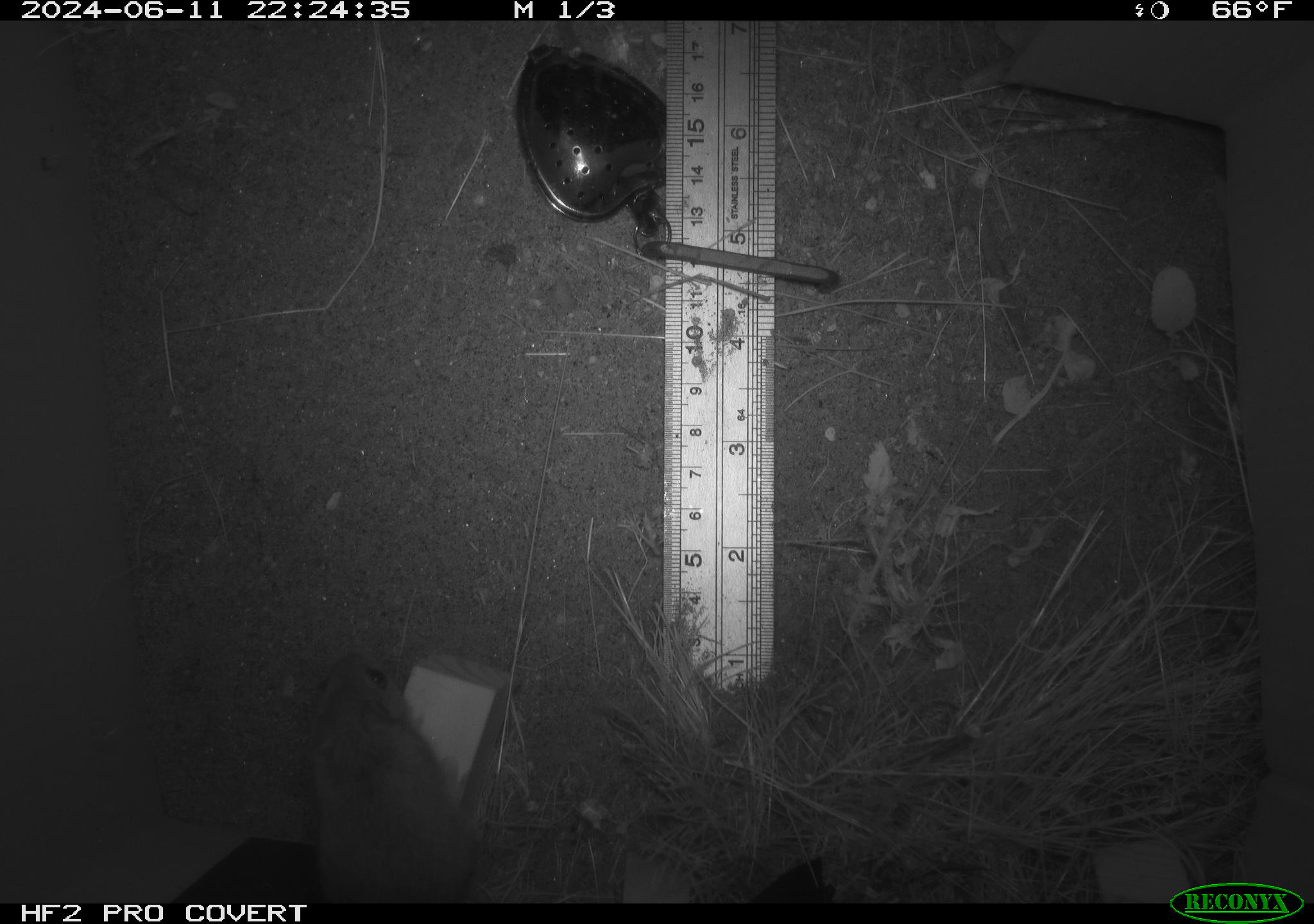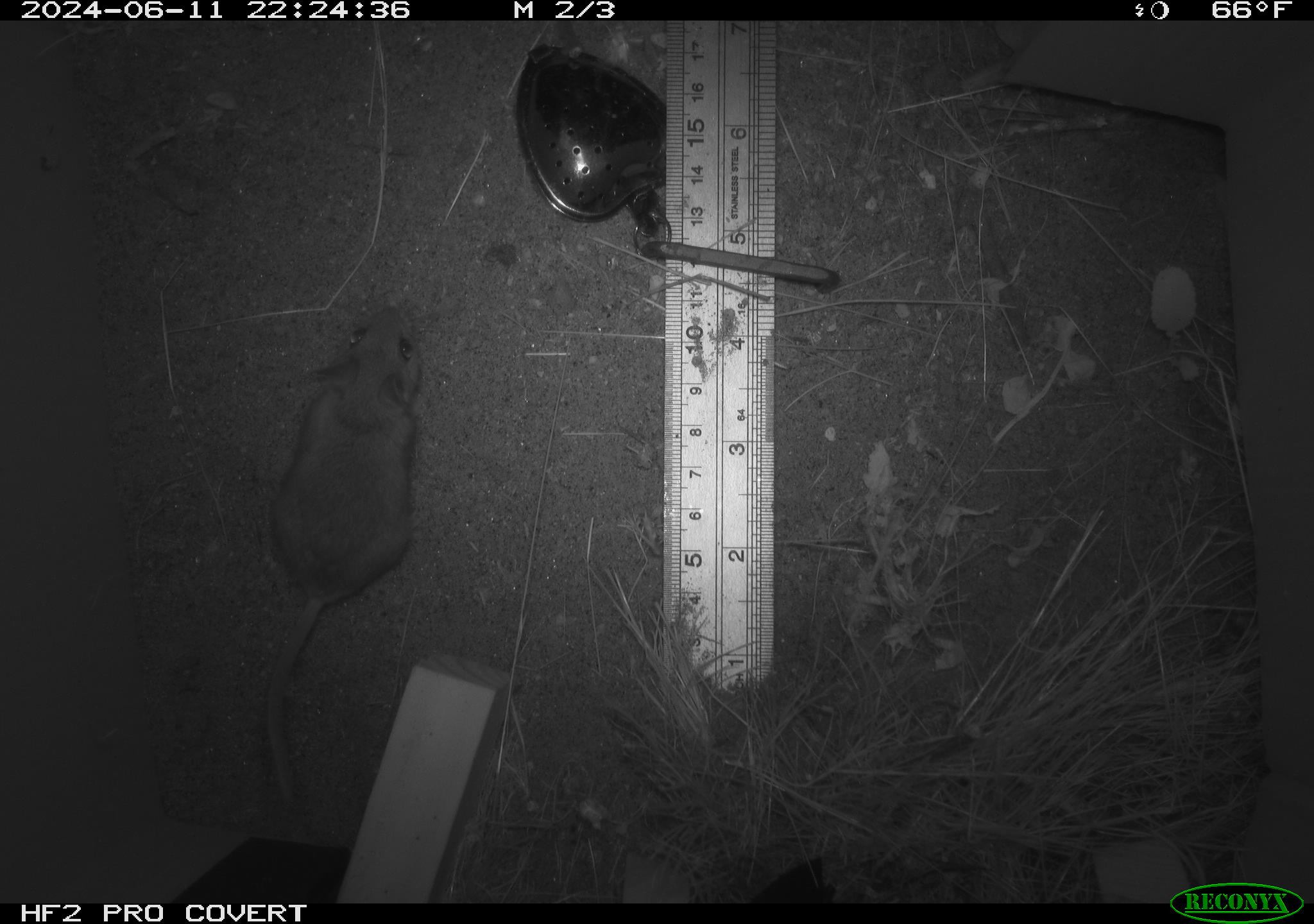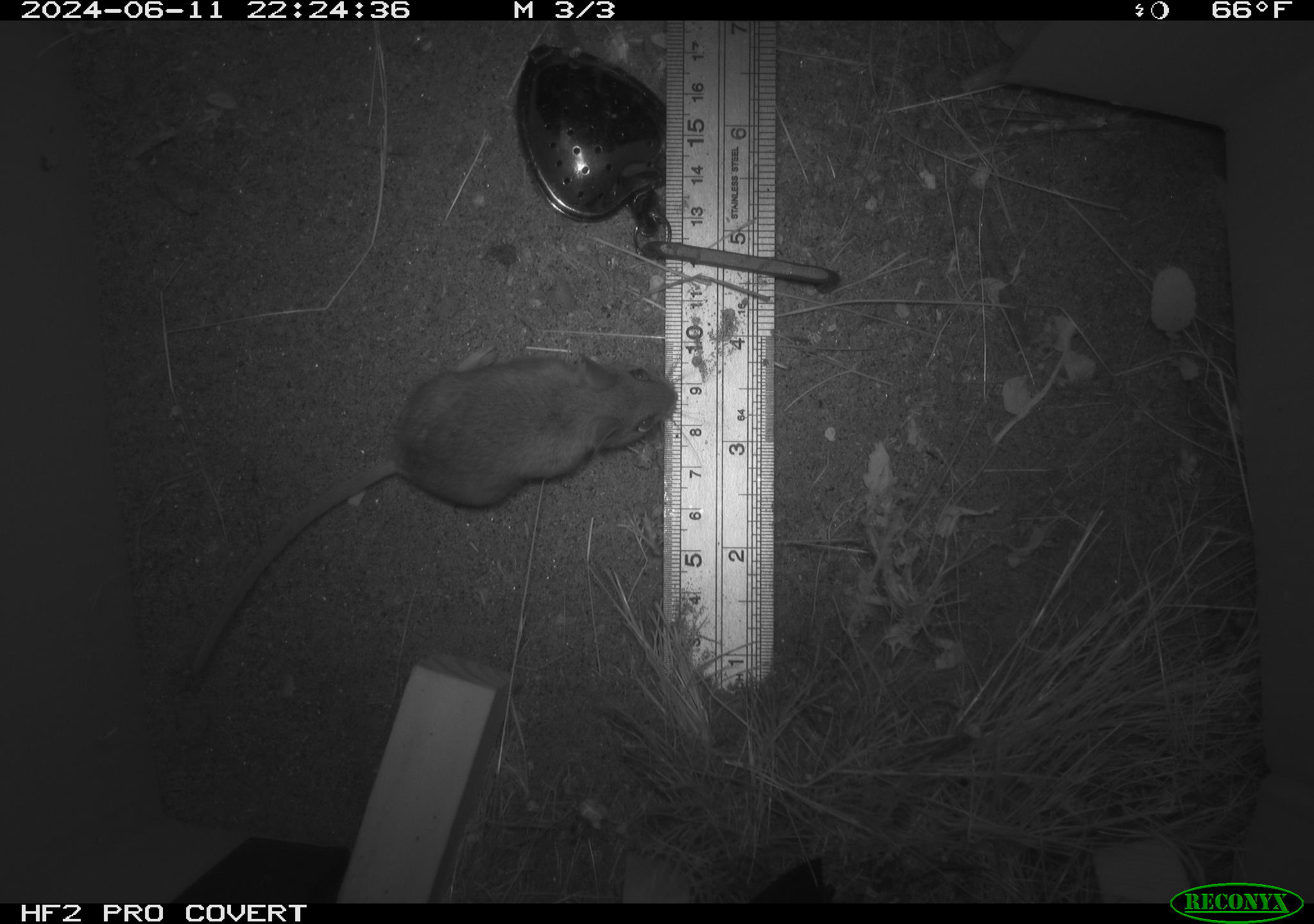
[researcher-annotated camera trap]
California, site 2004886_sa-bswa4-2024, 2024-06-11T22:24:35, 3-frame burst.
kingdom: Animalia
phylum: Chordata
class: Mammalia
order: Rodentia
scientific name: Rodentia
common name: rodent